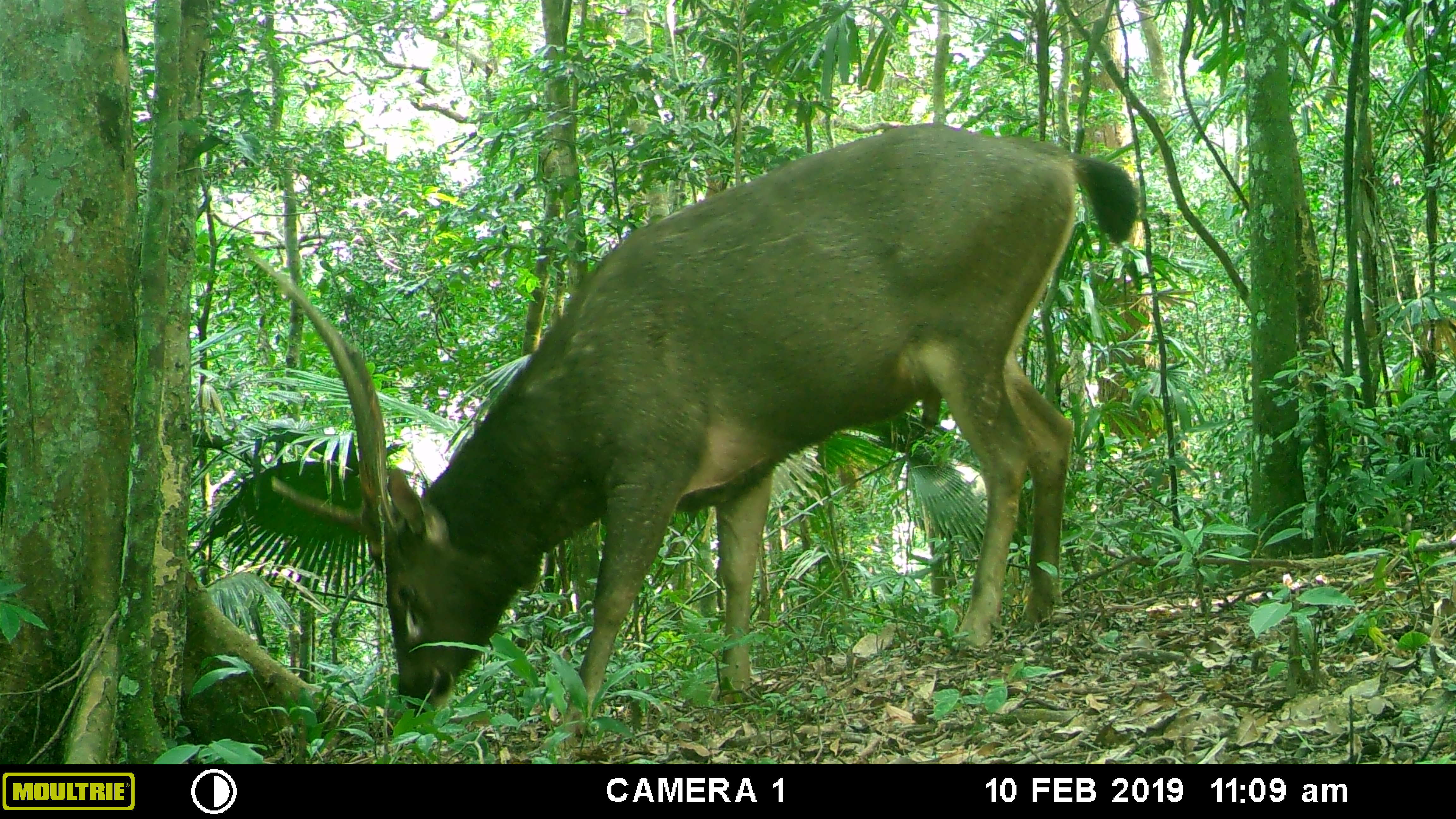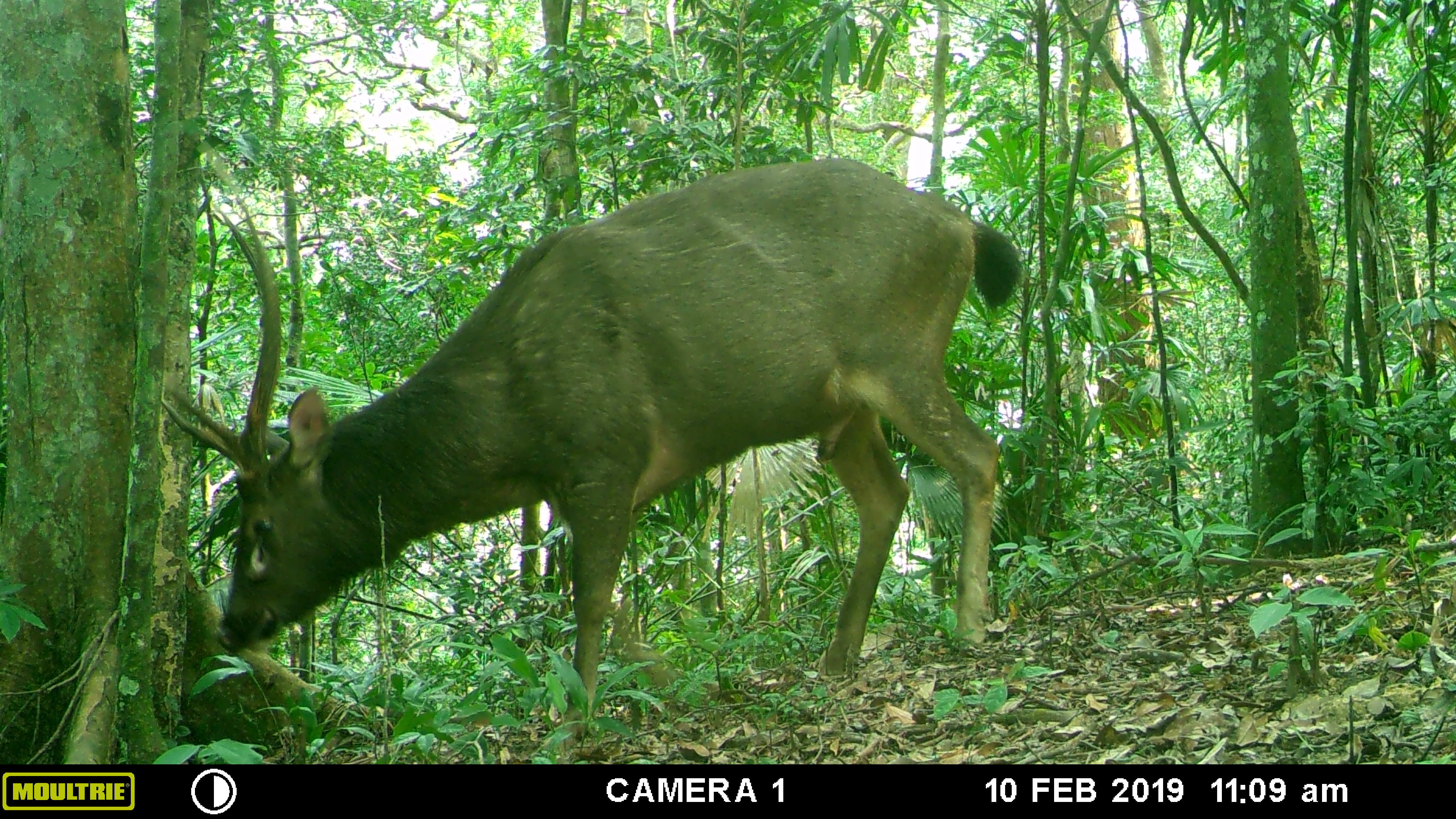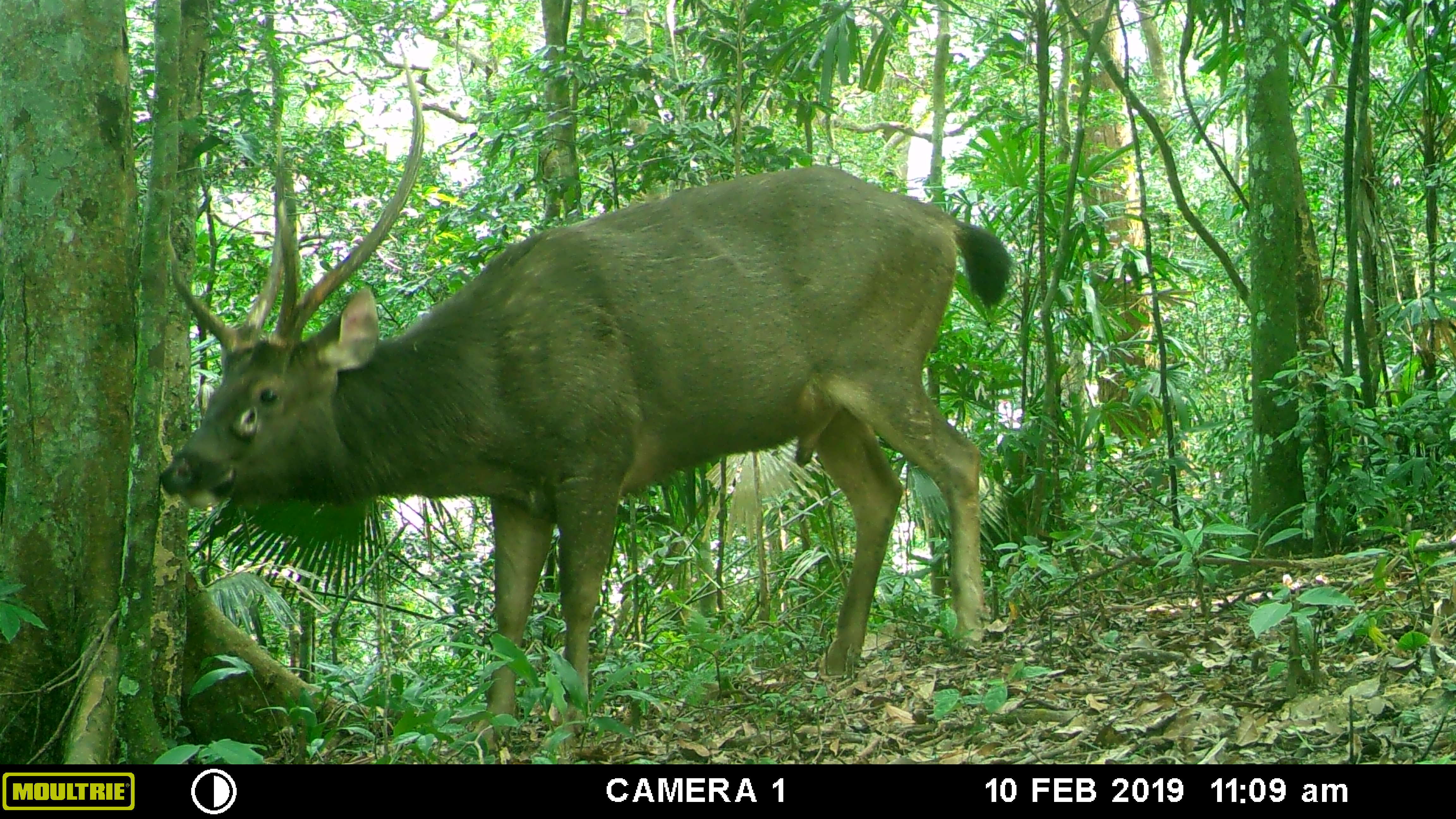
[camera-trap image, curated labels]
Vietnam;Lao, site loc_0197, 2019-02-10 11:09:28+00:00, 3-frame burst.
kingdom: Animalia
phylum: Chordata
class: Mammalia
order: Artiodactyla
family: Cervidae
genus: Rusa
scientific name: Rusa unicolor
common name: sambar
Sambar (Rusa unicolor). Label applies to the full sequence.